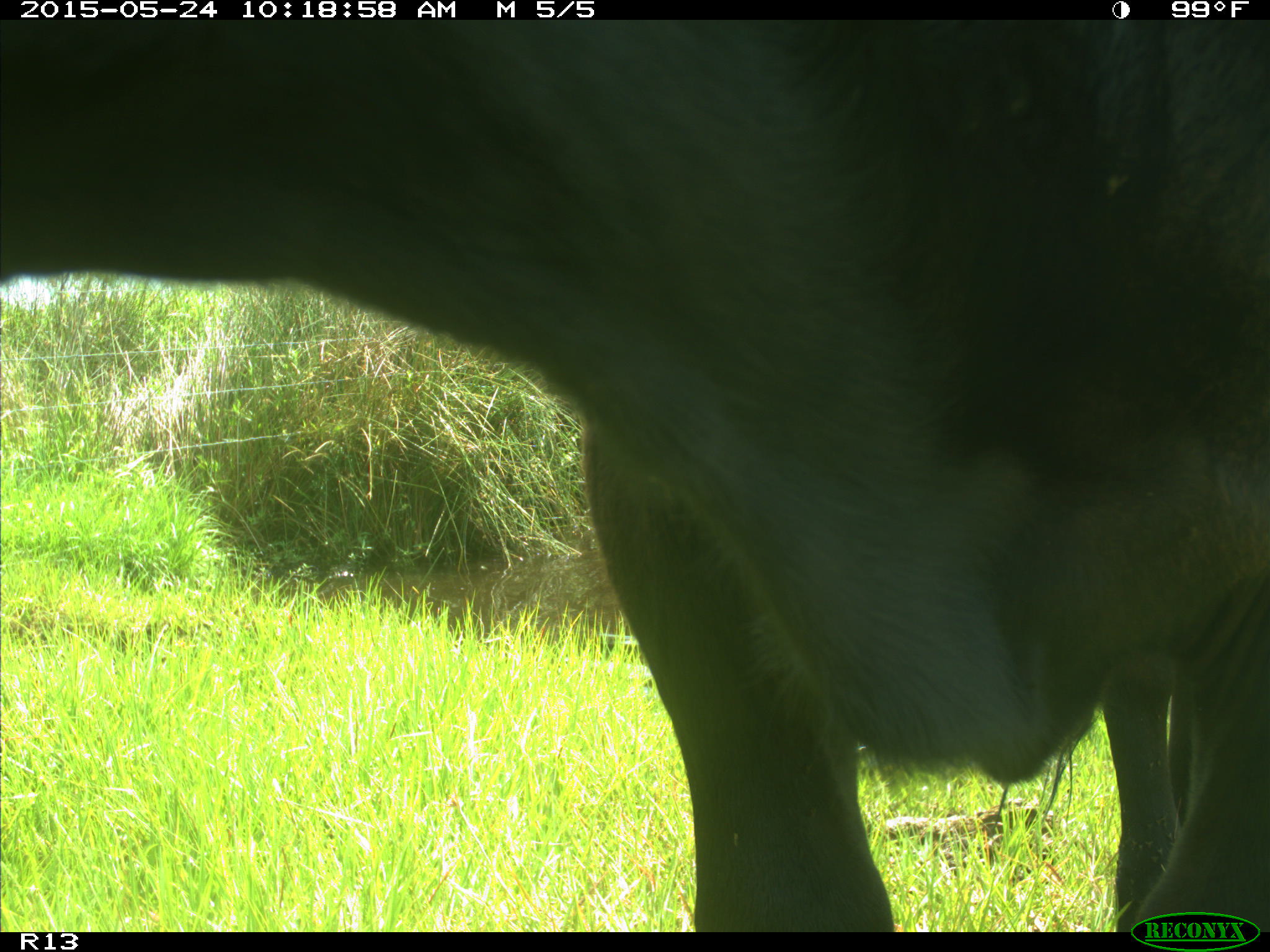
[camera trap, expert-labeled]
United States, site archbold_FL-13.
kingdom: Animalia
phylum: Chordata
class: Mammalia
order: Artiodactyla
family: Bovidae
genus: Bos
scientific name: Bos taurus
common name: domestic cow